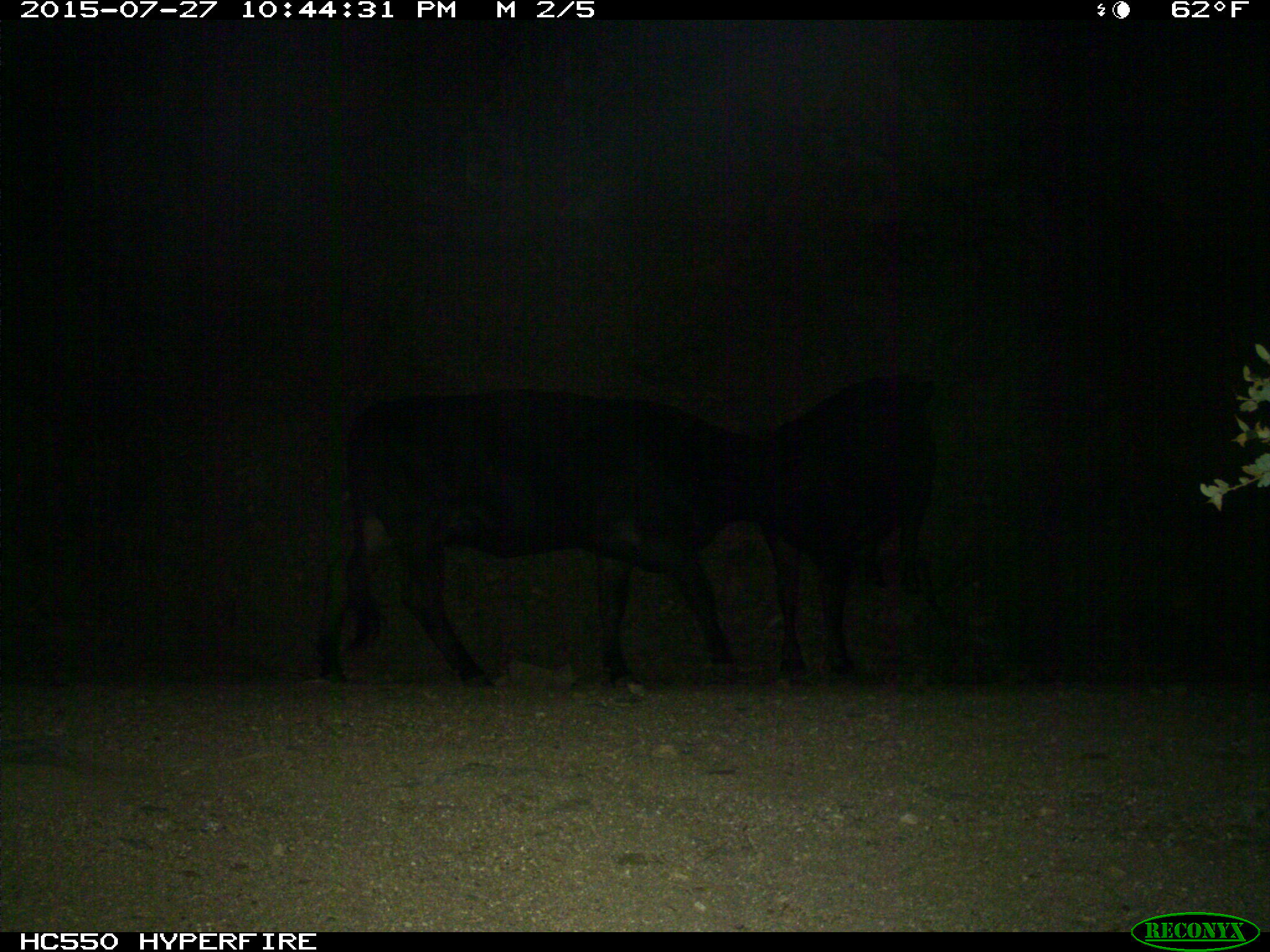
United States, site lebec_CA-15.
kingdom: Animalia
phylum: Chordata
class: Mammalia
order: Artiodactyla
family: Bovidae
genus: Bos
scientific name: Bos taurus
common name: domestic cow